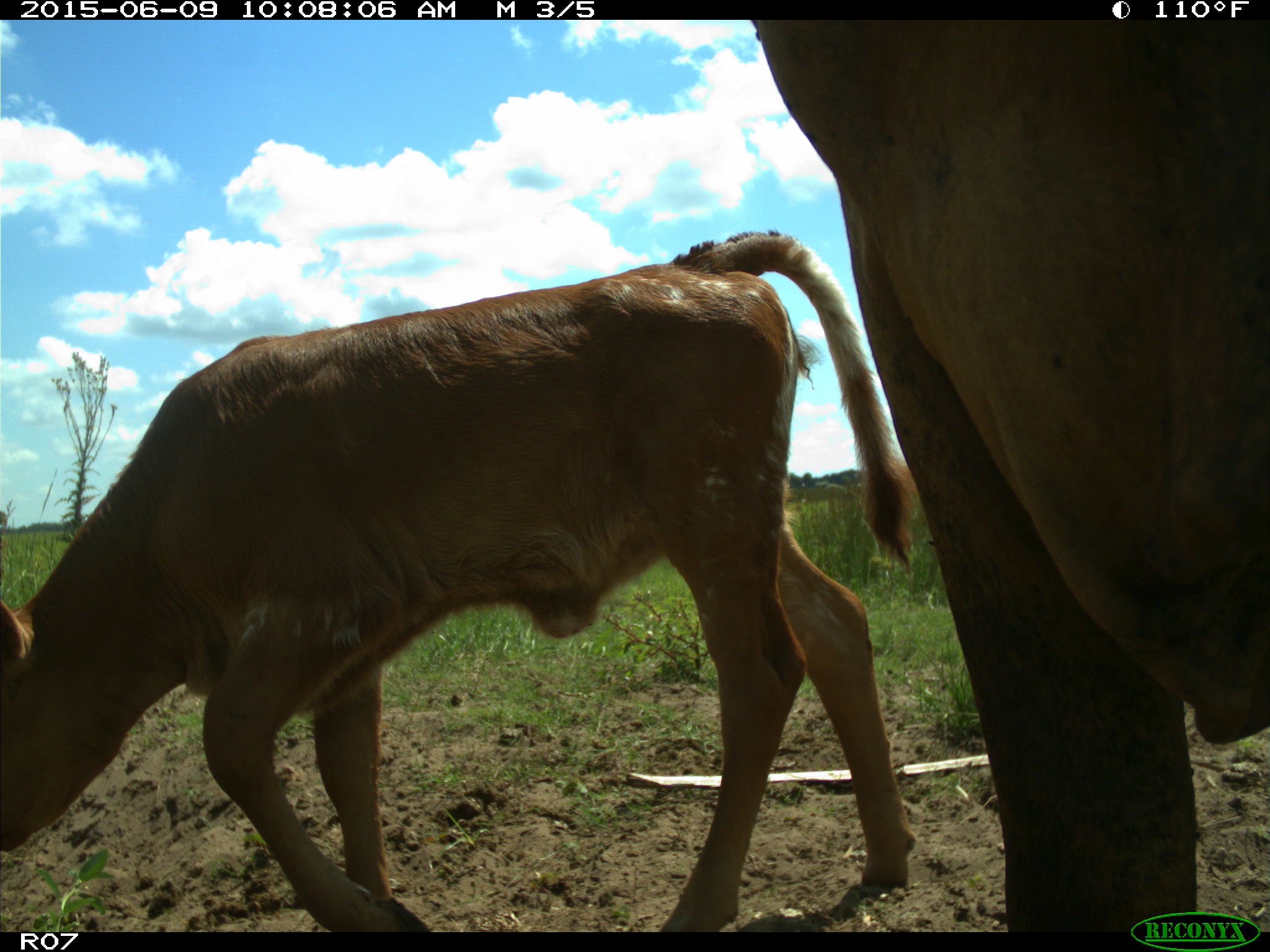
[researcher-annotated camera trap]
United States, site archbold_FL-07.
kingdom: Animalia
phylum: Chordata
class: Mammalia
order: Artiodactyla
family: Bovidae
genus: Bos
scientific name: Bos taurus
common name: domestic cow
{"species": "Bos taurus (domestic cow)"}